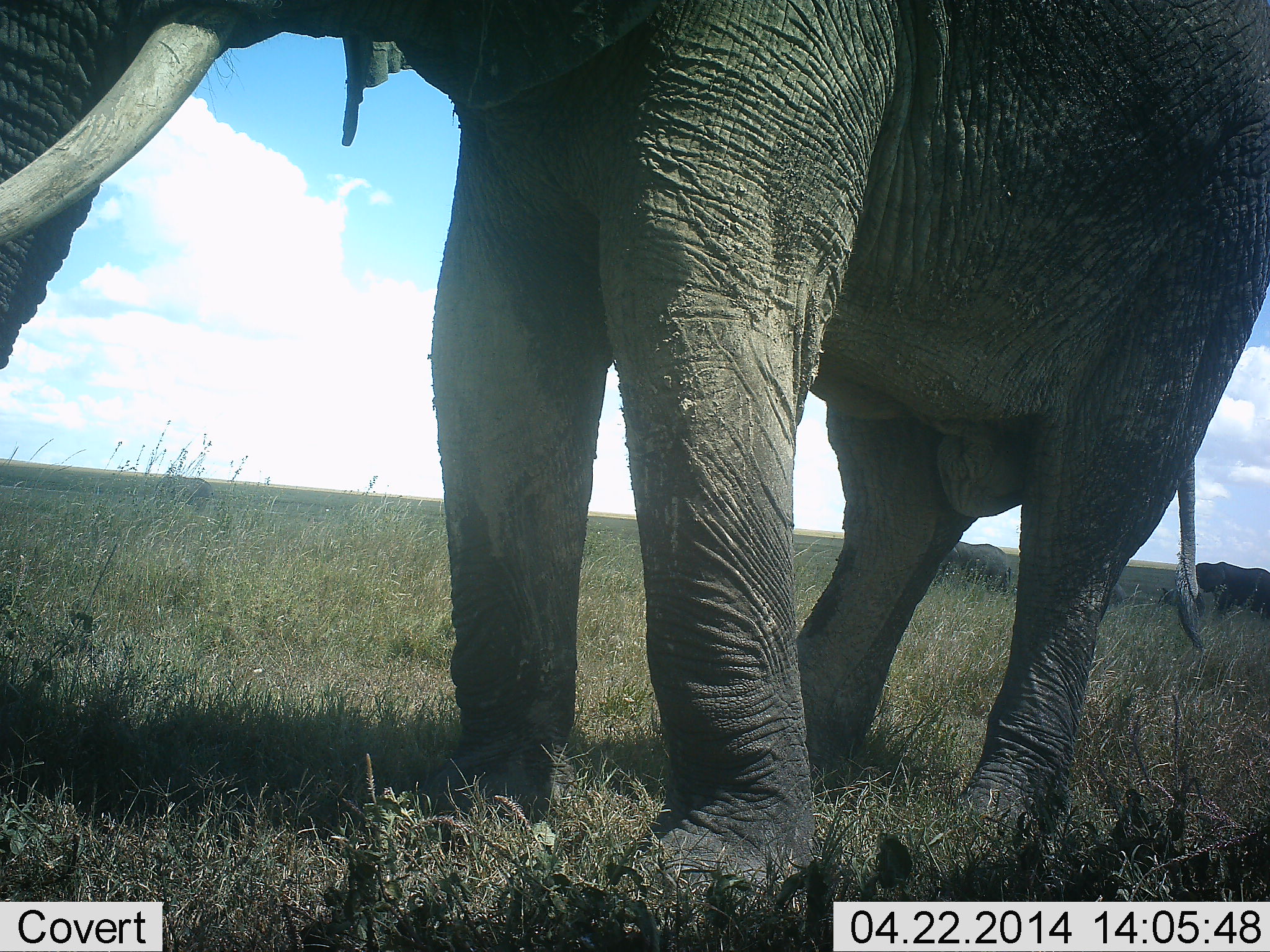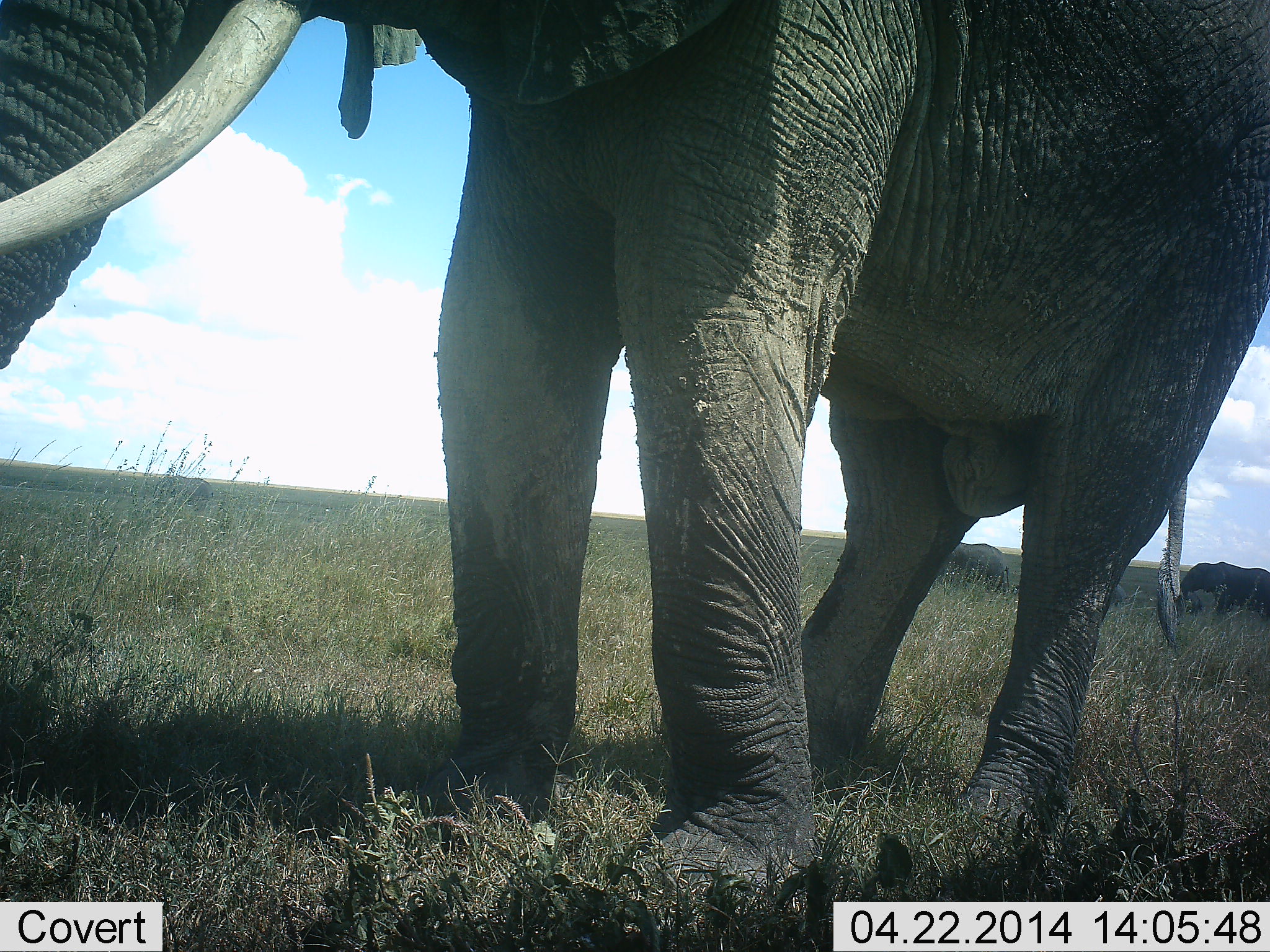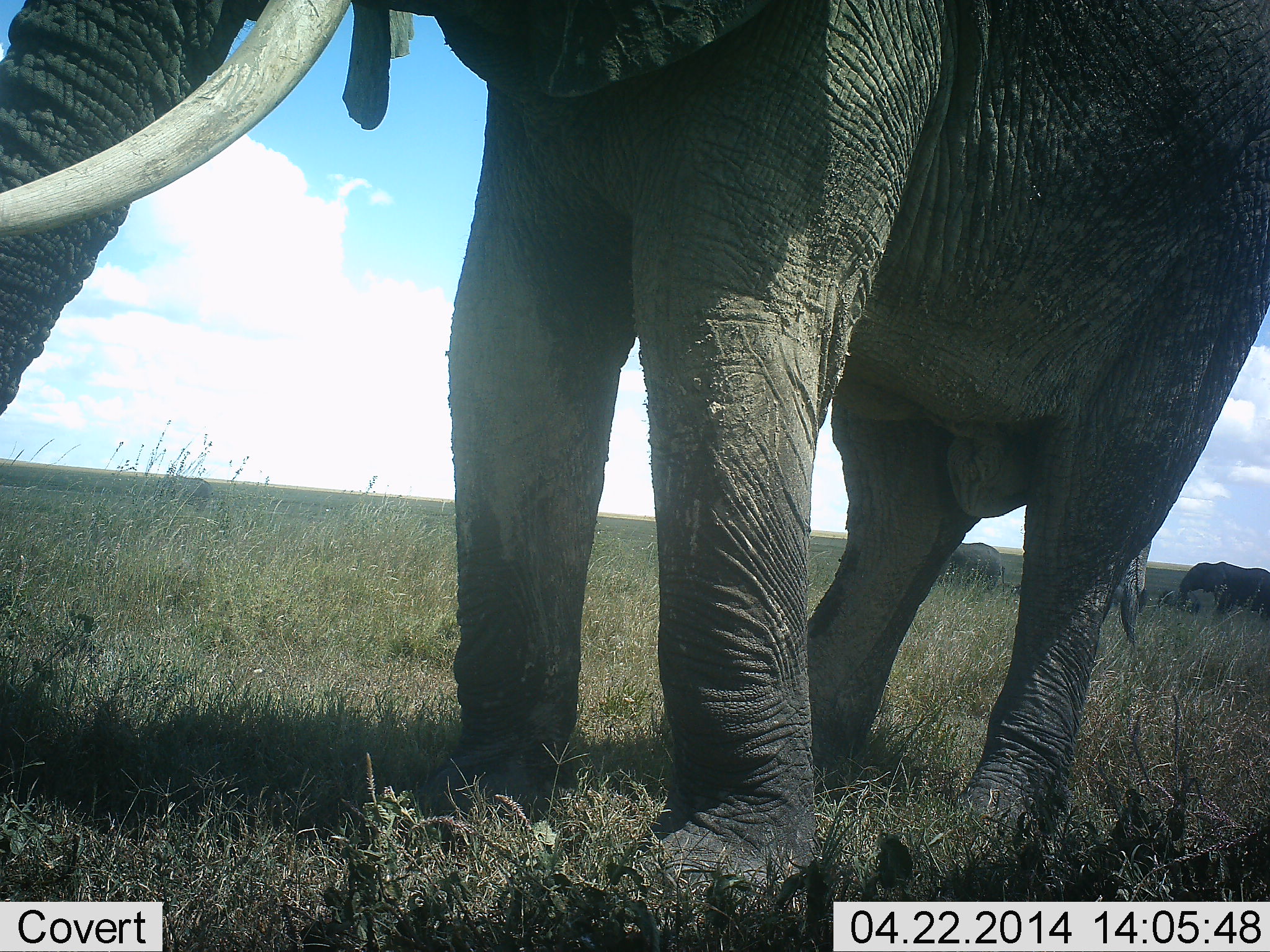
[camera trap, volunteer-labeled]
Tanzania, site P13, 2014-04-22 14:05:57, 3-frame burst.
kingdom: Animalia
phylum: Chordata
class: Mammalia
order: Proboscidea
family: Elephantidae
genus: Loxodonta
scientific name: Loxodonta africana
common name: african bush elephant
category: elephant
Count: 3.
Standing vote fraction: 90%.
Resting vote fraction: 0%.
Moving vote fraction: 0%.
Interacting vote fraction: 0%.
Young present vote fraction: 0%.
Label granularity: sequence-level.